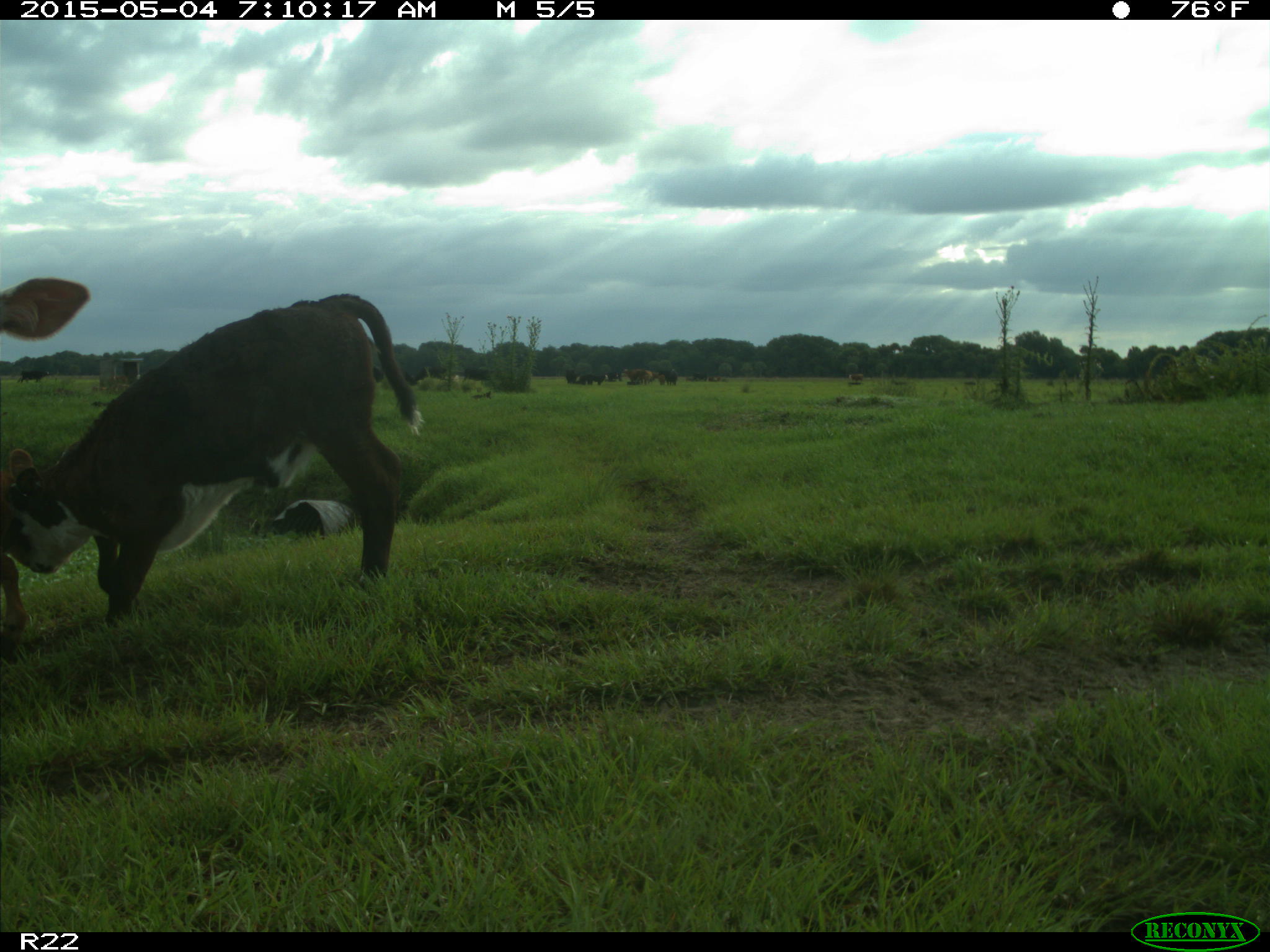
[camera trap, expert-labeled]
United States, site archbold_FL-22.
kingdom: Animalia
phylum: Chordata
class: Mammalia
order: Artiodactyla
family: Bovidae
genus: Bos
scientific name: Bos taurus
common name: domestic cow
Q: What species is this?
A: Bos taurus (domestic cow).